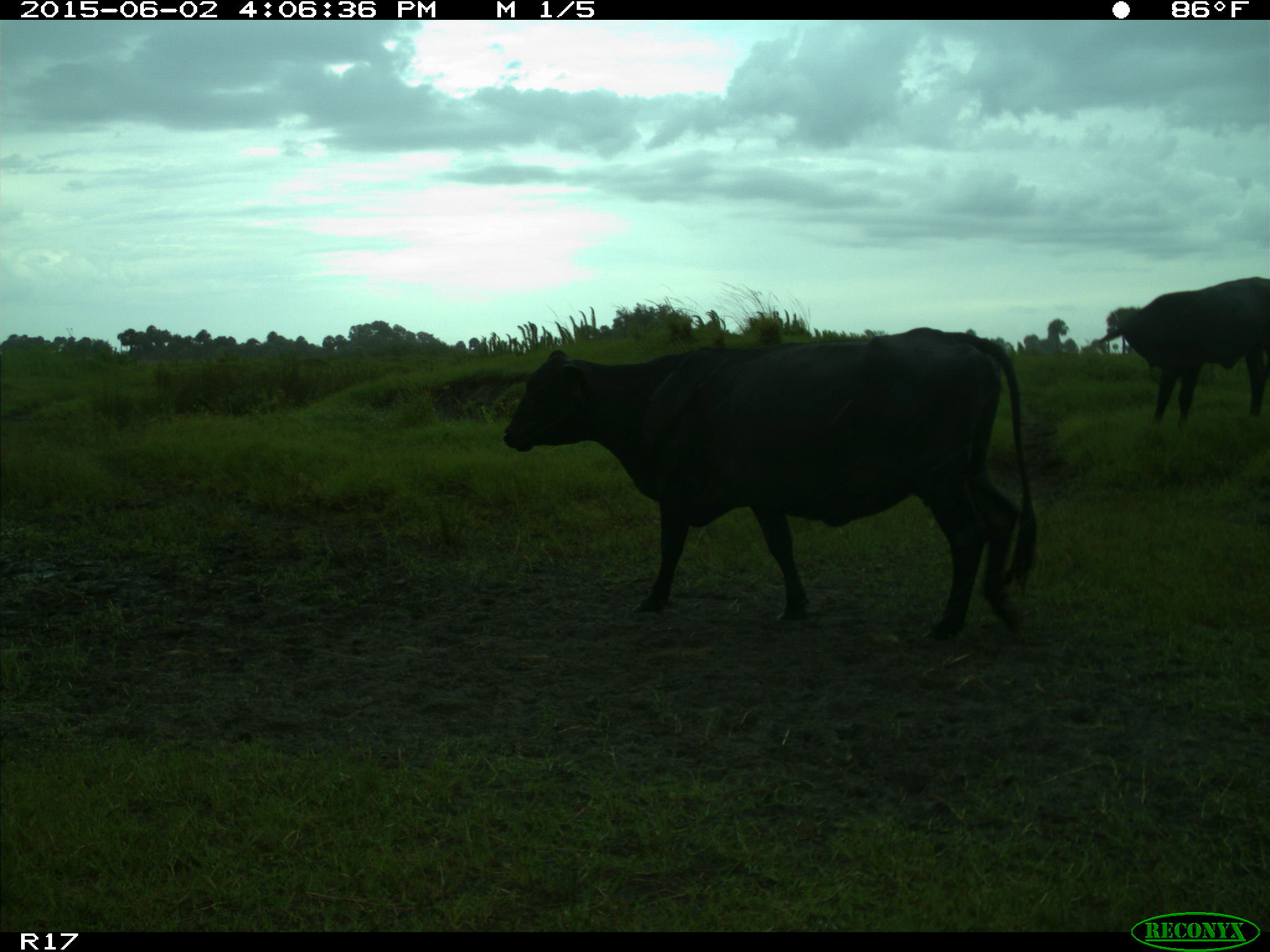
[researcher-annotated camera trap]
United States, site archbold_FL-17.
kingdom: Animalia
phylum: Chordata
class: Mammalia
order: Artiodactyla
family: Bovidae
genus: Bos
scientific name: Bos taurus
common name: domestic cow